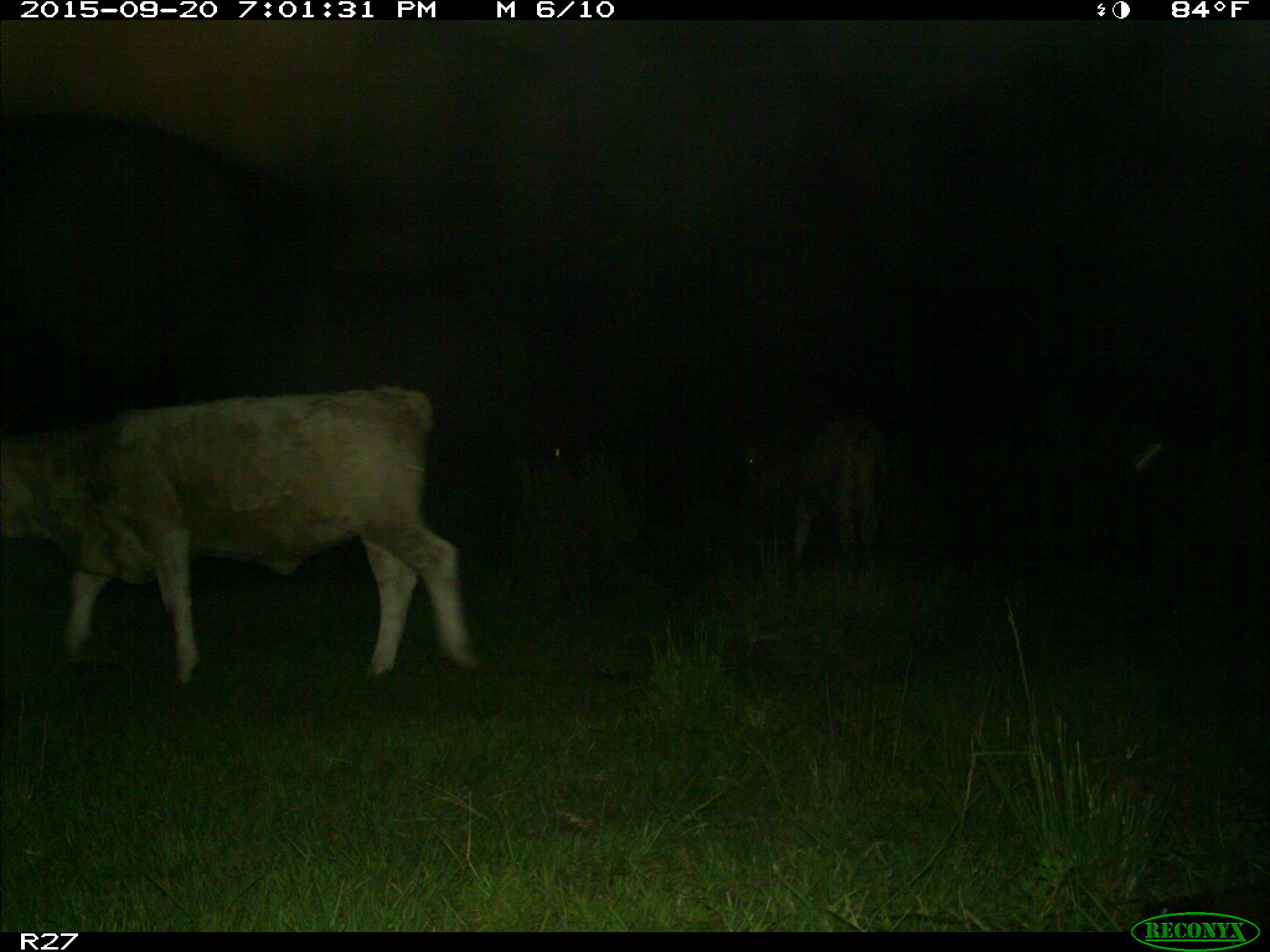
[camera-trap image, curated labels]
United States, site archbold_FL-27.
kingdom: Animalia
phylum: Chordata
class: Mammalia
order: Artiodactyla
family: Bovidae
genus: Bos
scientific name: Bos taurus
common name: domestic cow